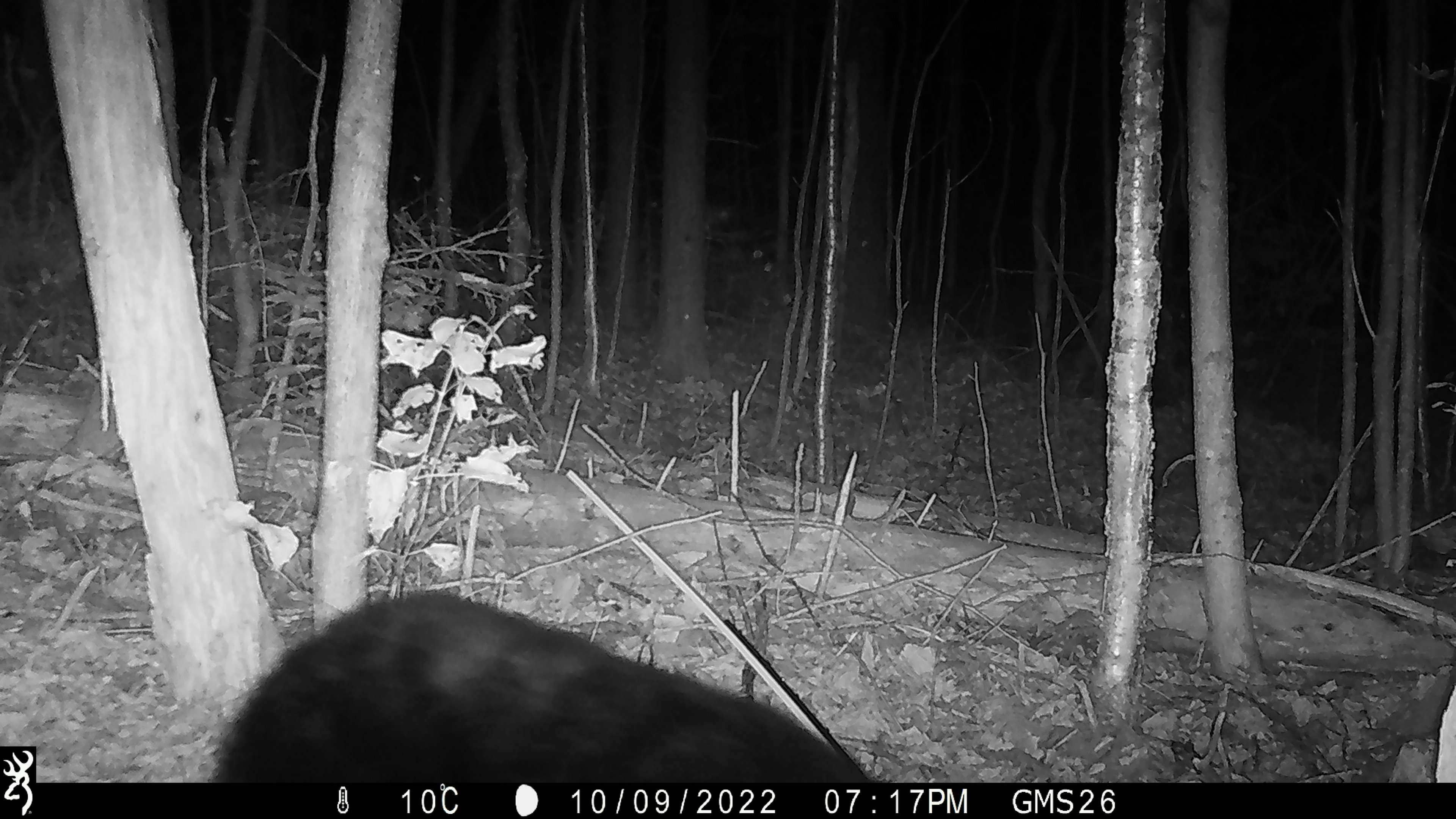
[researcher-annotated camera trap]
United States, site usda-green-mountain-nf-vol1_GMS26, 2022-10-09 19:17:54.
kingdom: Animalia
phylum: Chordata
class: Mammalia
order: Carnivora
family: Ursidae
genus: Ursus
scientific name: Ursus americanus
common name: black bear